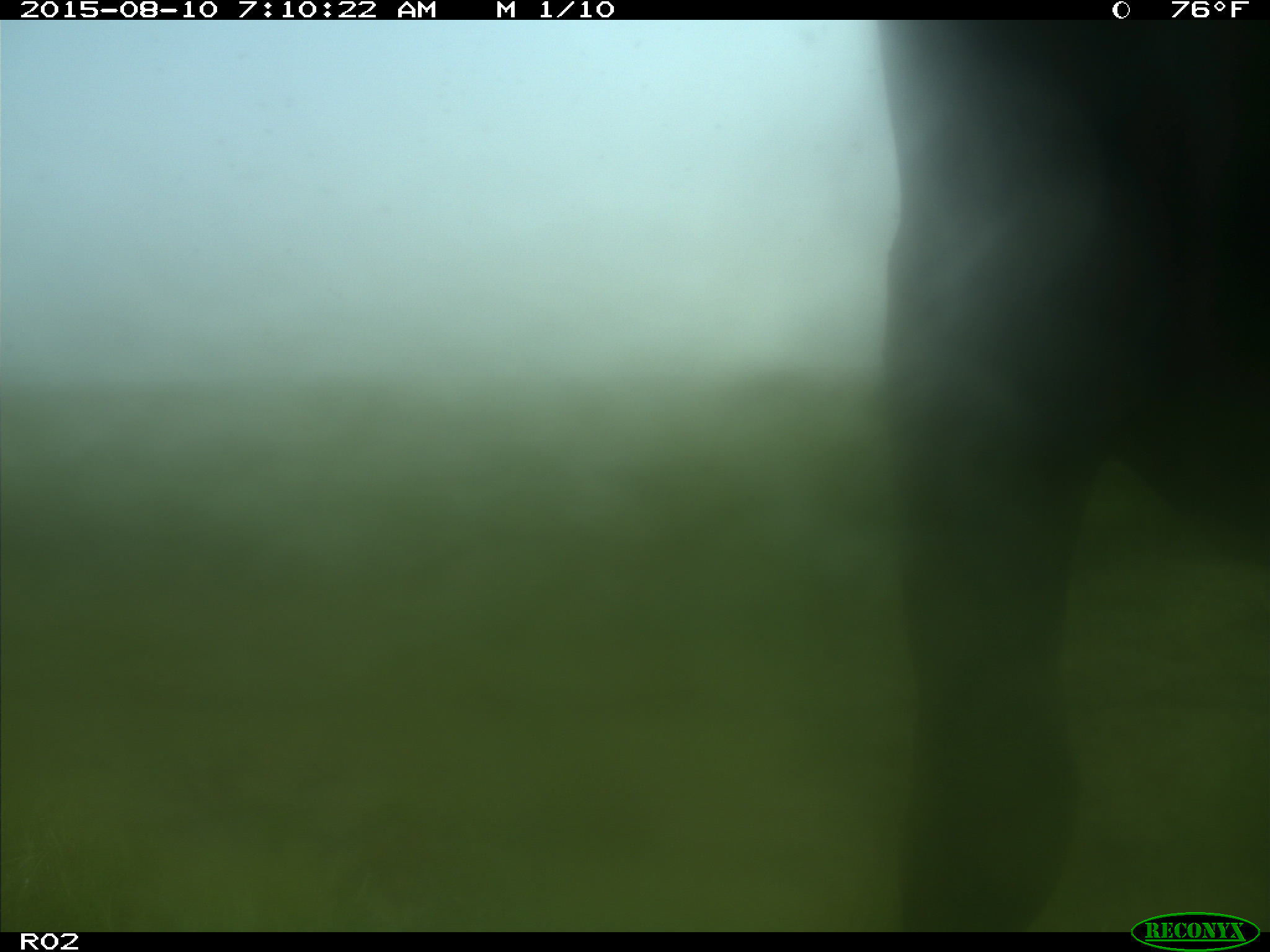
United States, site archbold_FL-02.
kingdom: Animalia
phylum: Chordata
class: Mammalia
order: Artiodactyla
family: Bovidae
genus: Bos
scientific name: Bos taurus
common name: domestic cow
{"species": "Bos taurus (domestic cow)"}